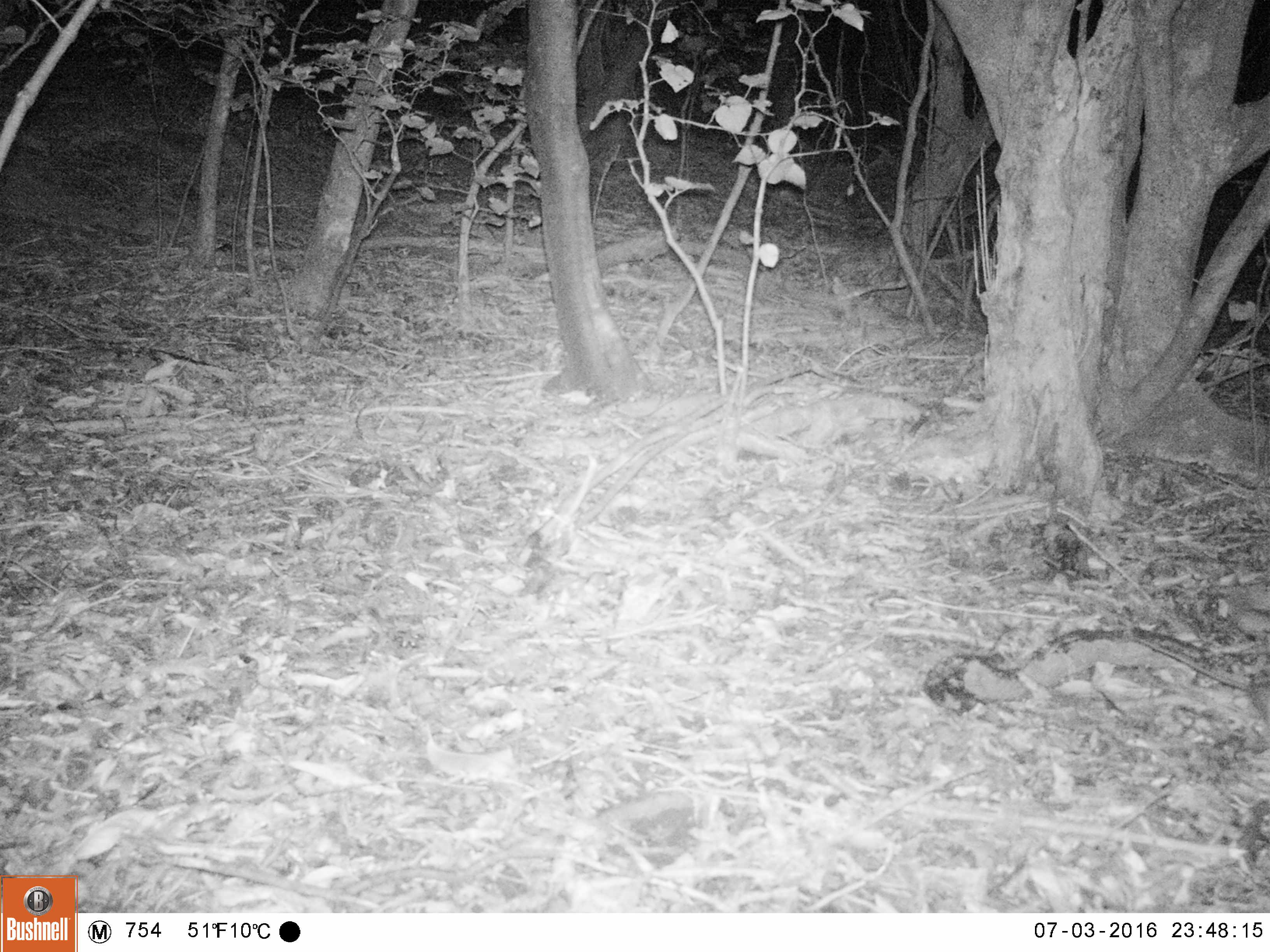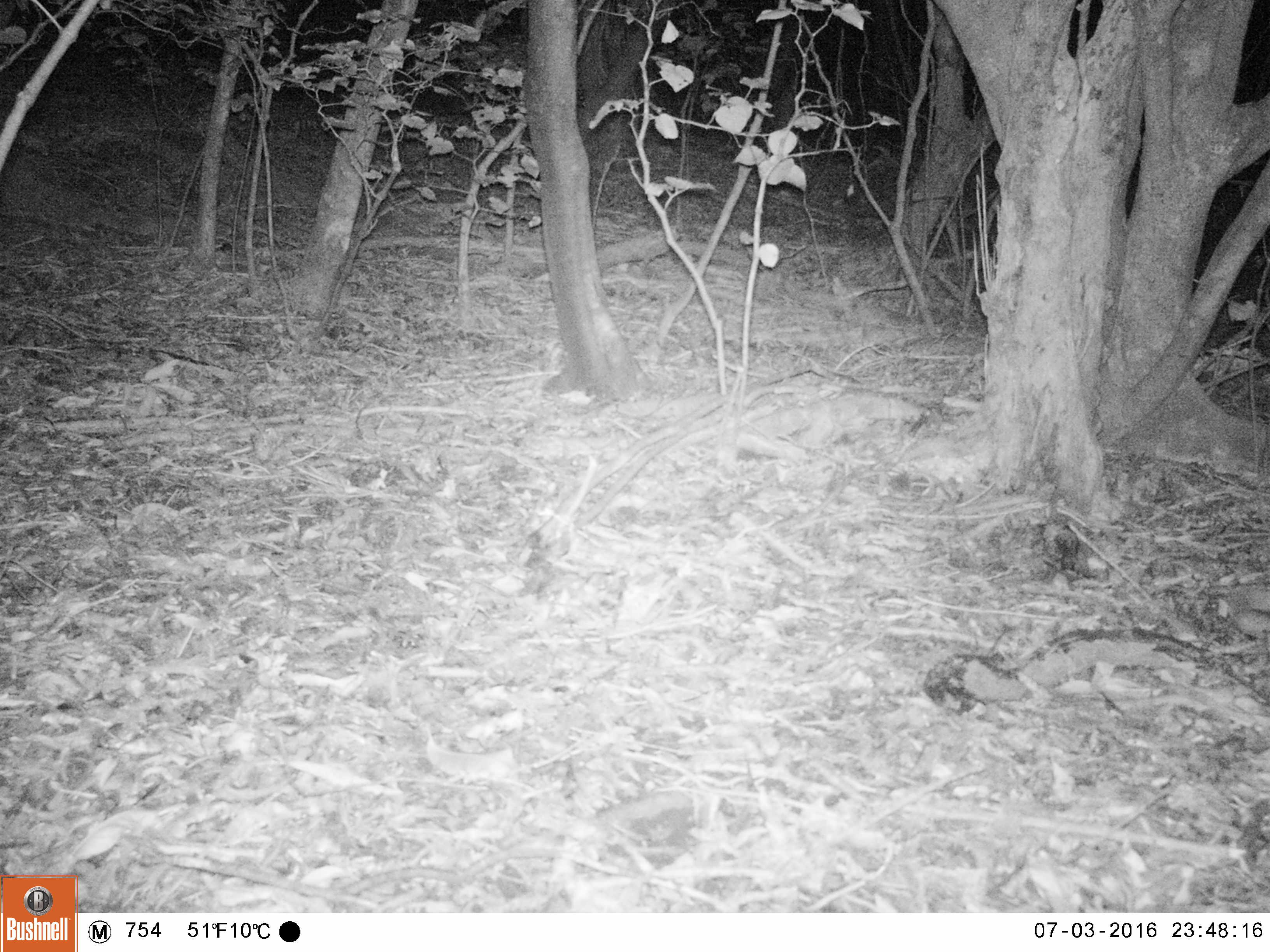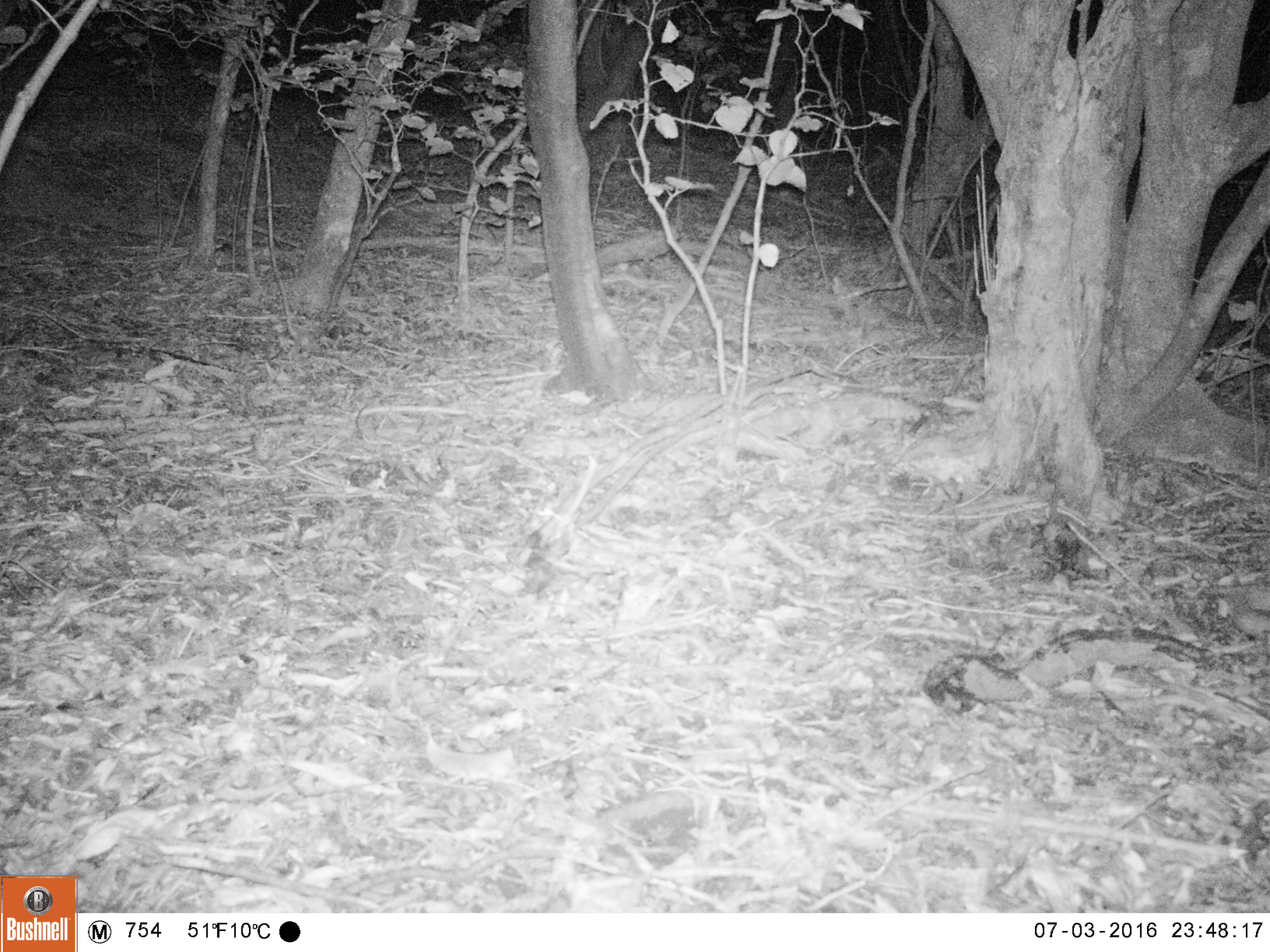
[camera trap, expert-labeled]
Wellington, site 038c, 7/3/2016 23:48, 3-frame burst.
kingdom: Animalia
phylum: Chordata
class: Mammalia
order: Rodentia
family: Muridae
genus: Rattus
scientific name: Rattus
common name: rat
Rat (Rattus).